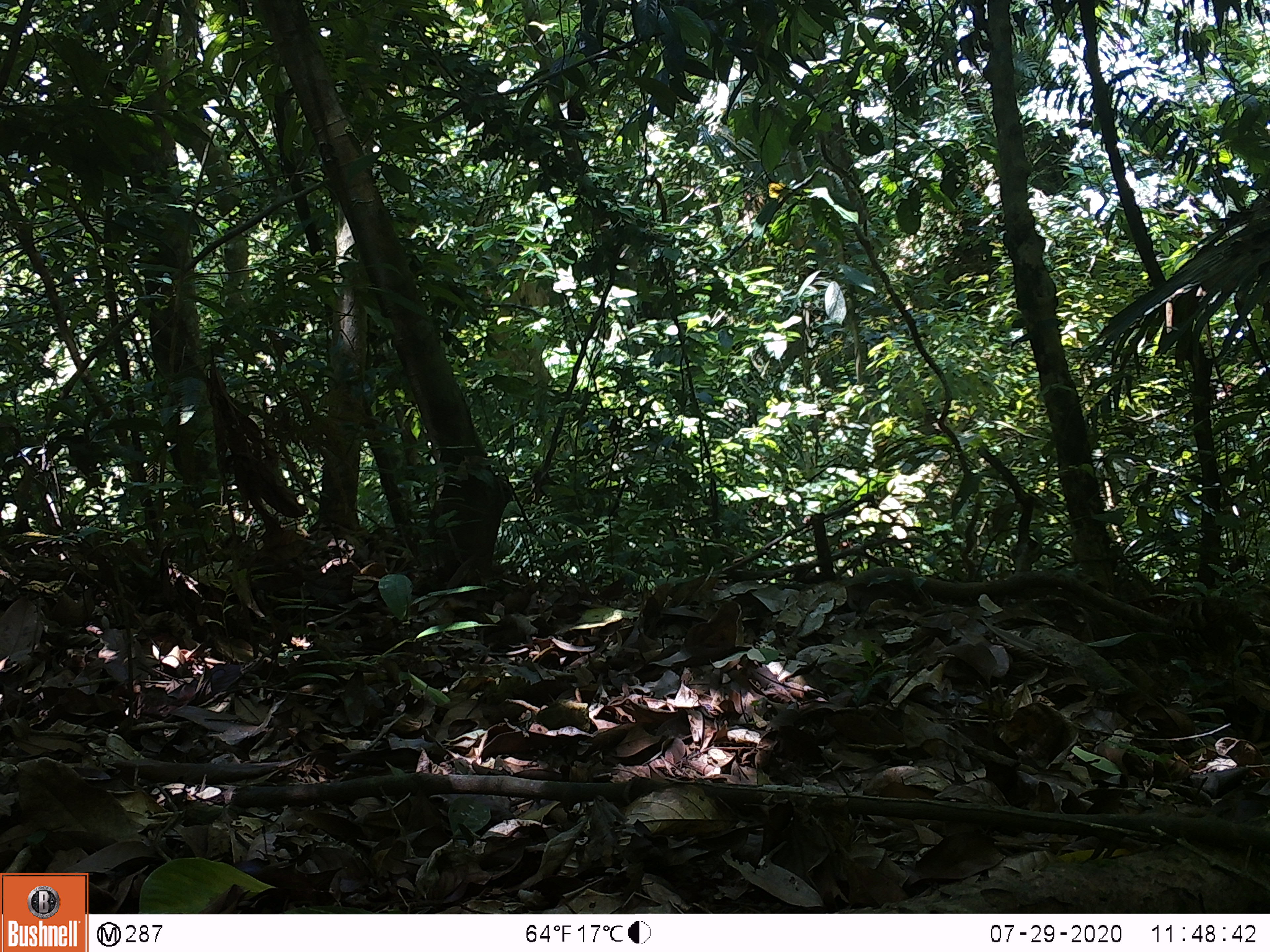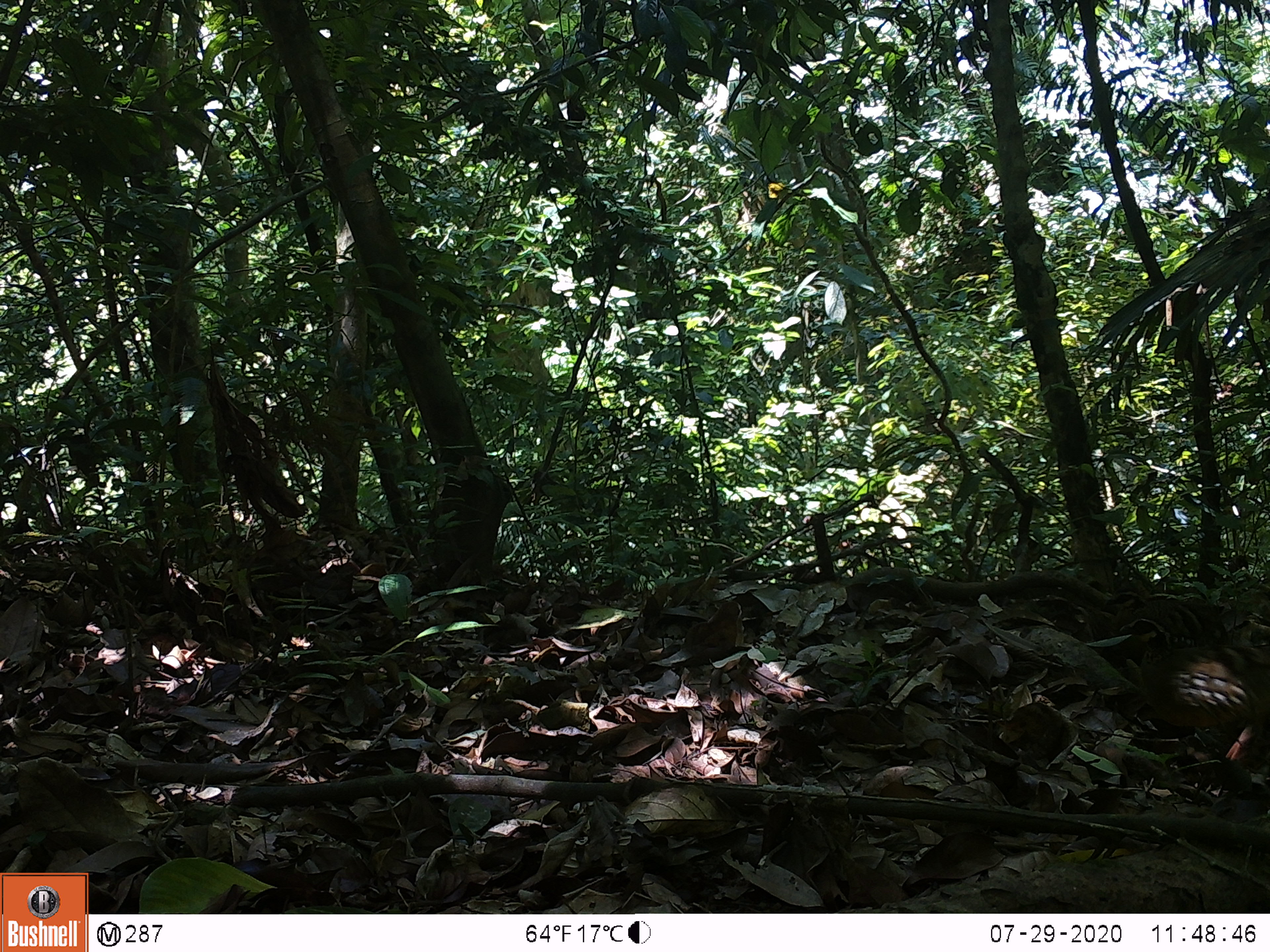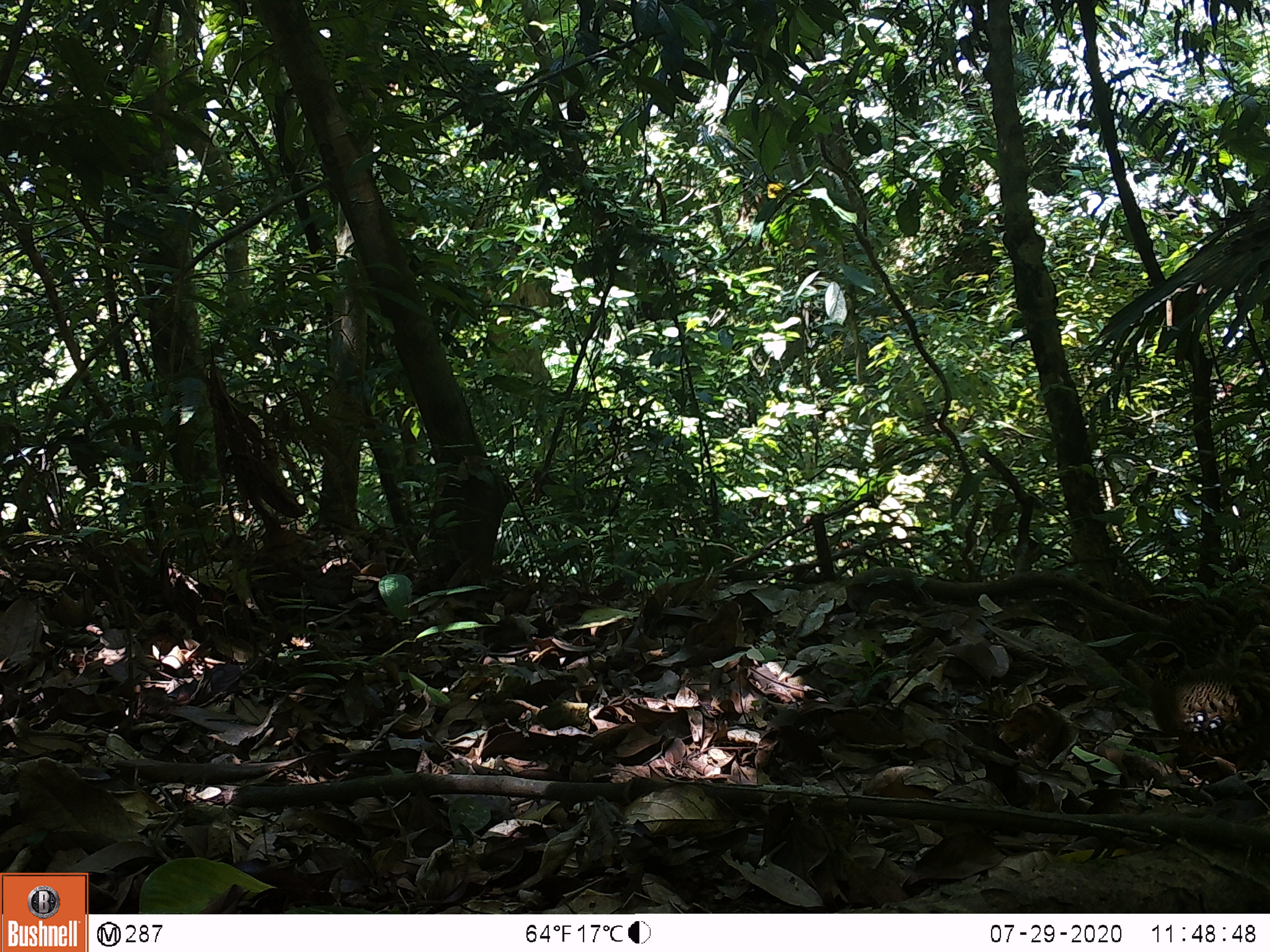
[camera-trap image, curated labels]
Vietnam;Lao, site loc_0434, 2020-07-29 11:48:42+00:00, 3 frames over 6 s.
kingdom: Animalia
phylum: Chordata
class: Aves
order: Galliformes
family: Phasianidae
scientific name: Phasianidae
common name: partridge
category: unidentified partridge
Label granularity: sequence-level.